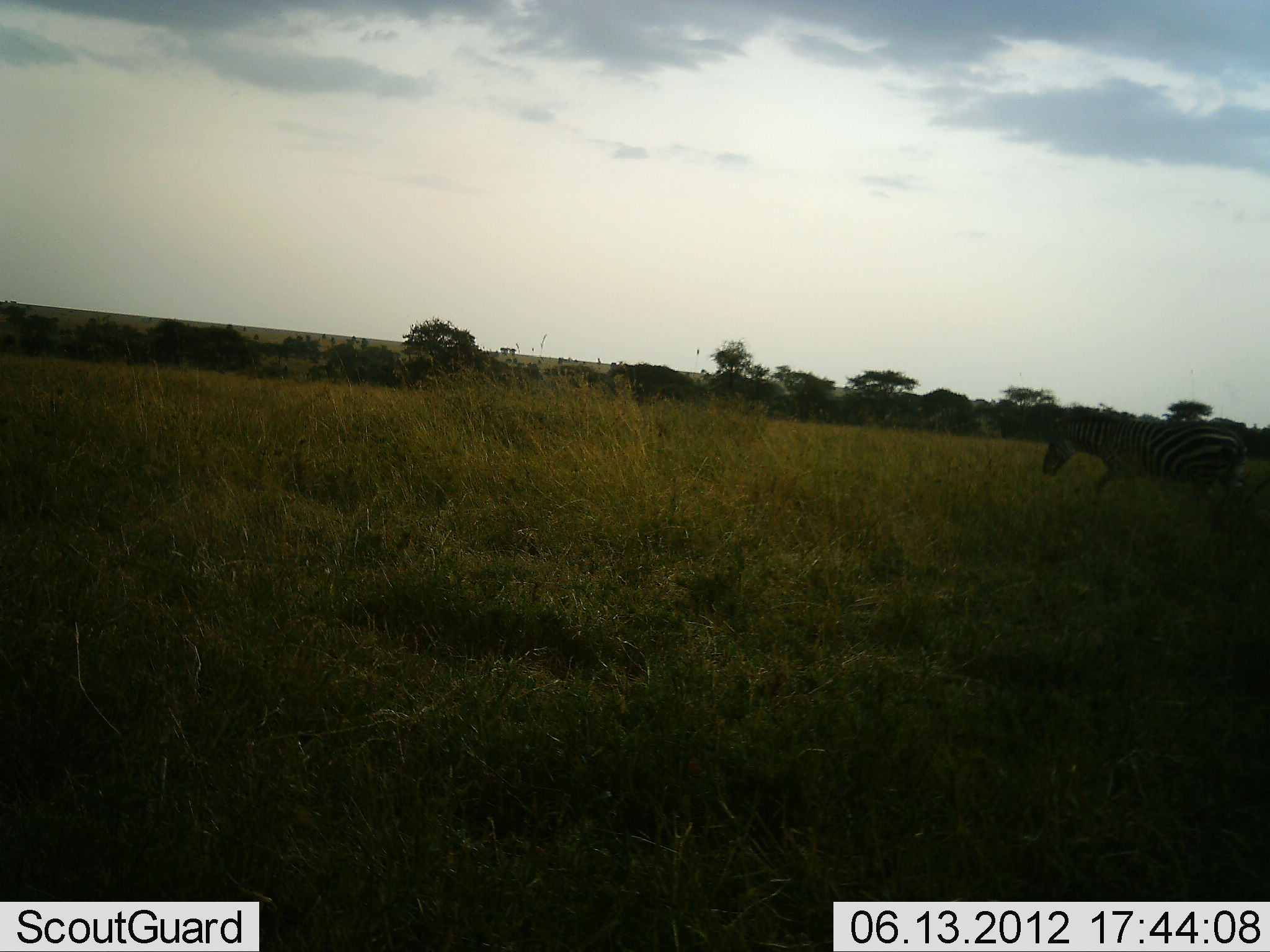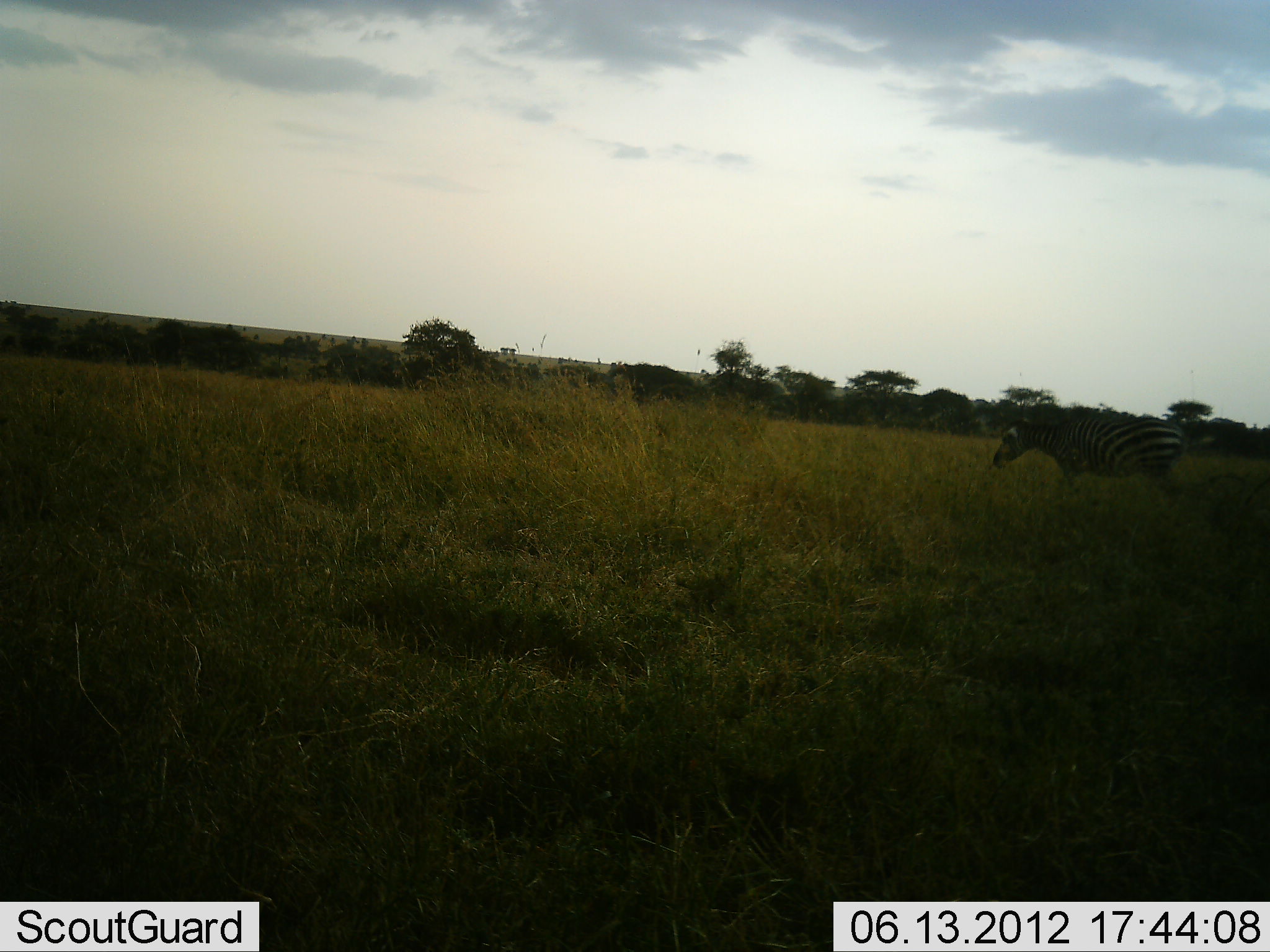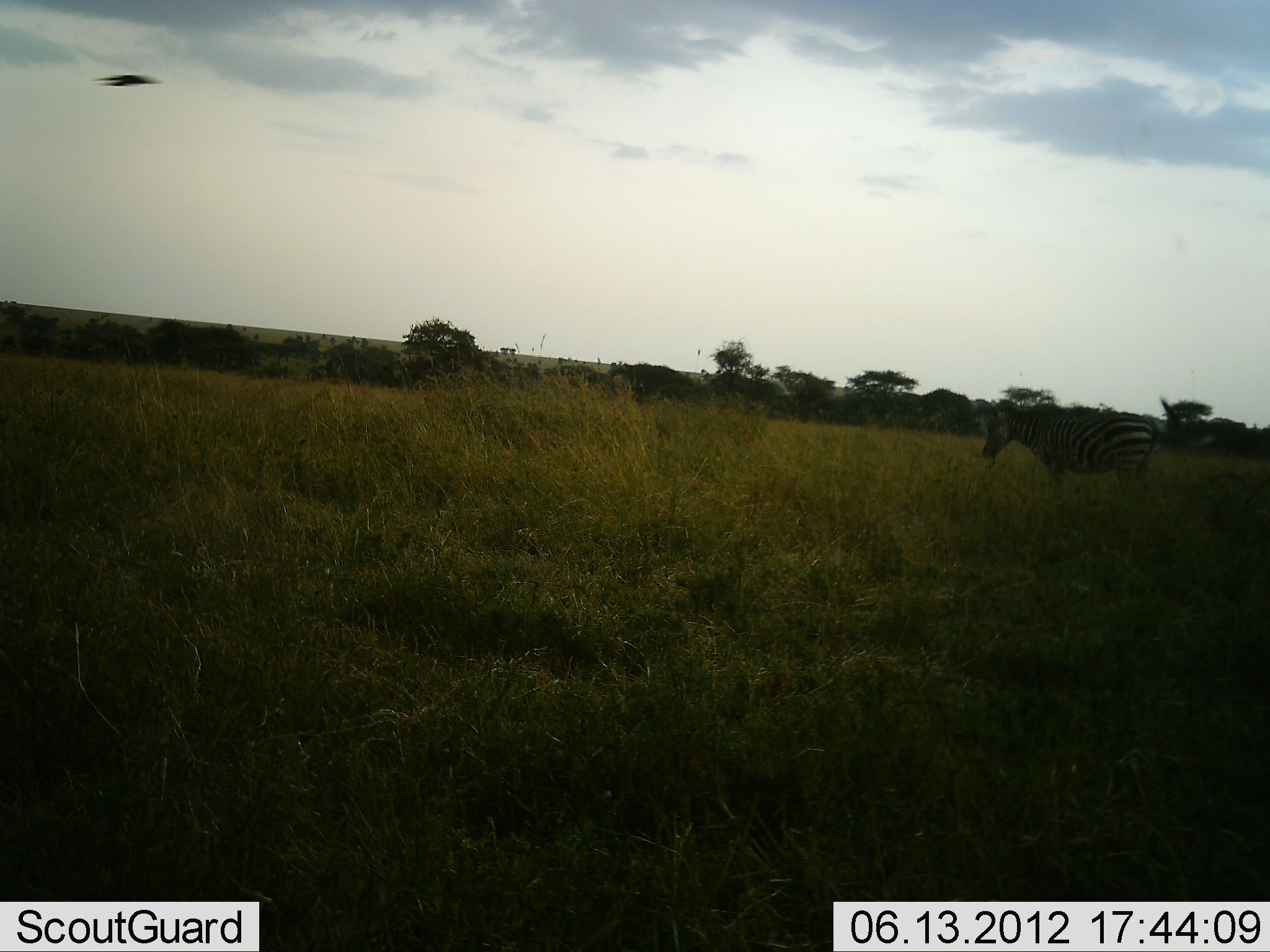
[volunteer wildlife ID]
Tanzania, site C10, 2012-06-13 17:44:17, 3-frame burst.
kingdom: Animalia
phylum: Chordata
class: Mammalia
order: Perissodactyla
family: Equidae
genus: Equus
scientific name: Equus quagga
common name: plains zebra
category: zebra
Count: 1.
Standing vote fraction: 0%.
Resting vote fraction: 0%.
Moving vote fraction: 100%.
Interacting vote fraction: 0%.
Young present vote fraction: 0%.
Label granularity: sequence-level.